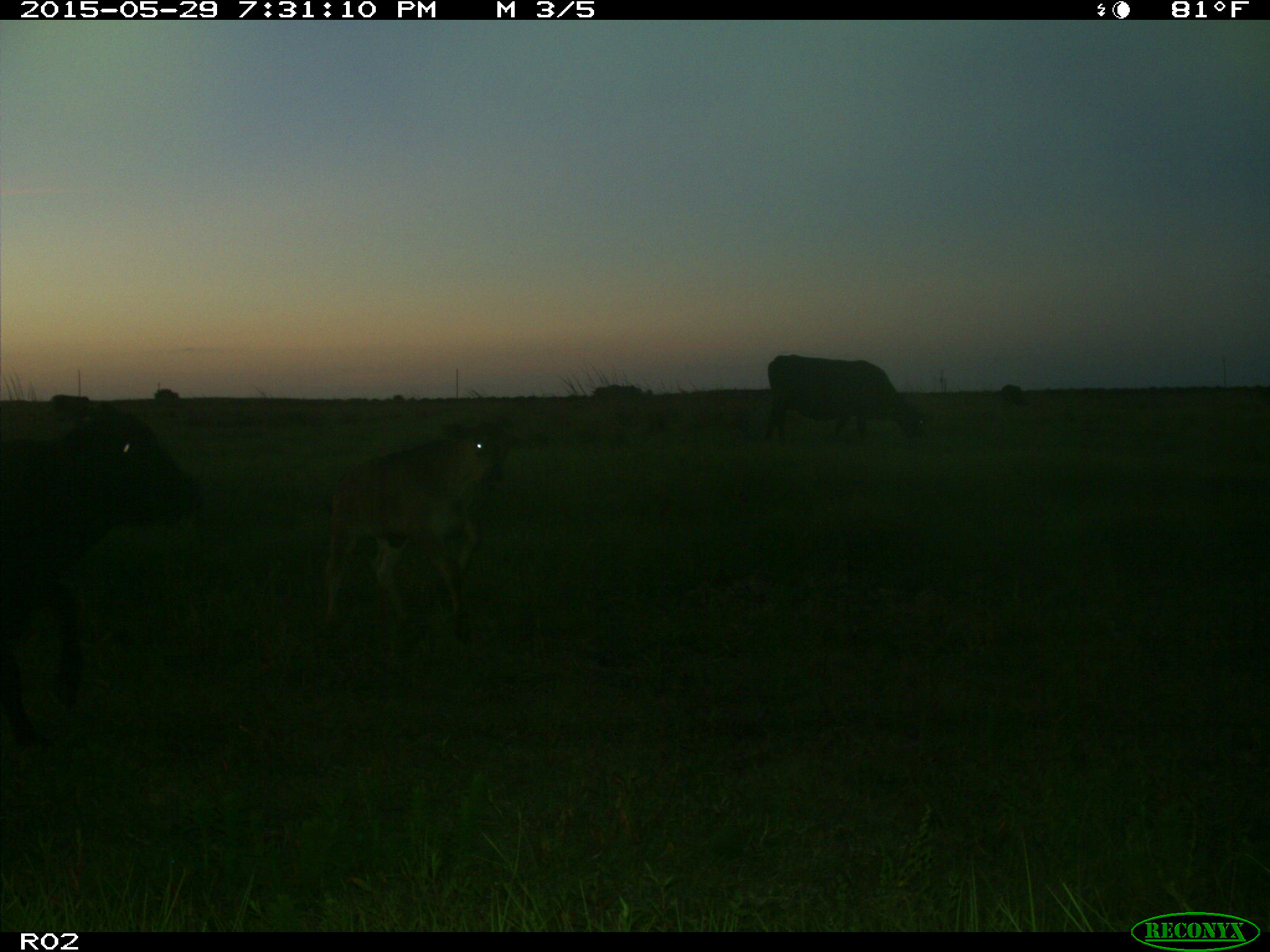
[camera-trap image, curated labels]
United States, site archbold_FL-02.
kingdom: Animalia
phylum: Chordata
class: Mammalia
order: Artiodactyla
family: Bovidae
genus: Bos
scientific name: Bos taurus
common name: domestic cow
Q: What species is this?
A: Bos taurus (domestic cow).